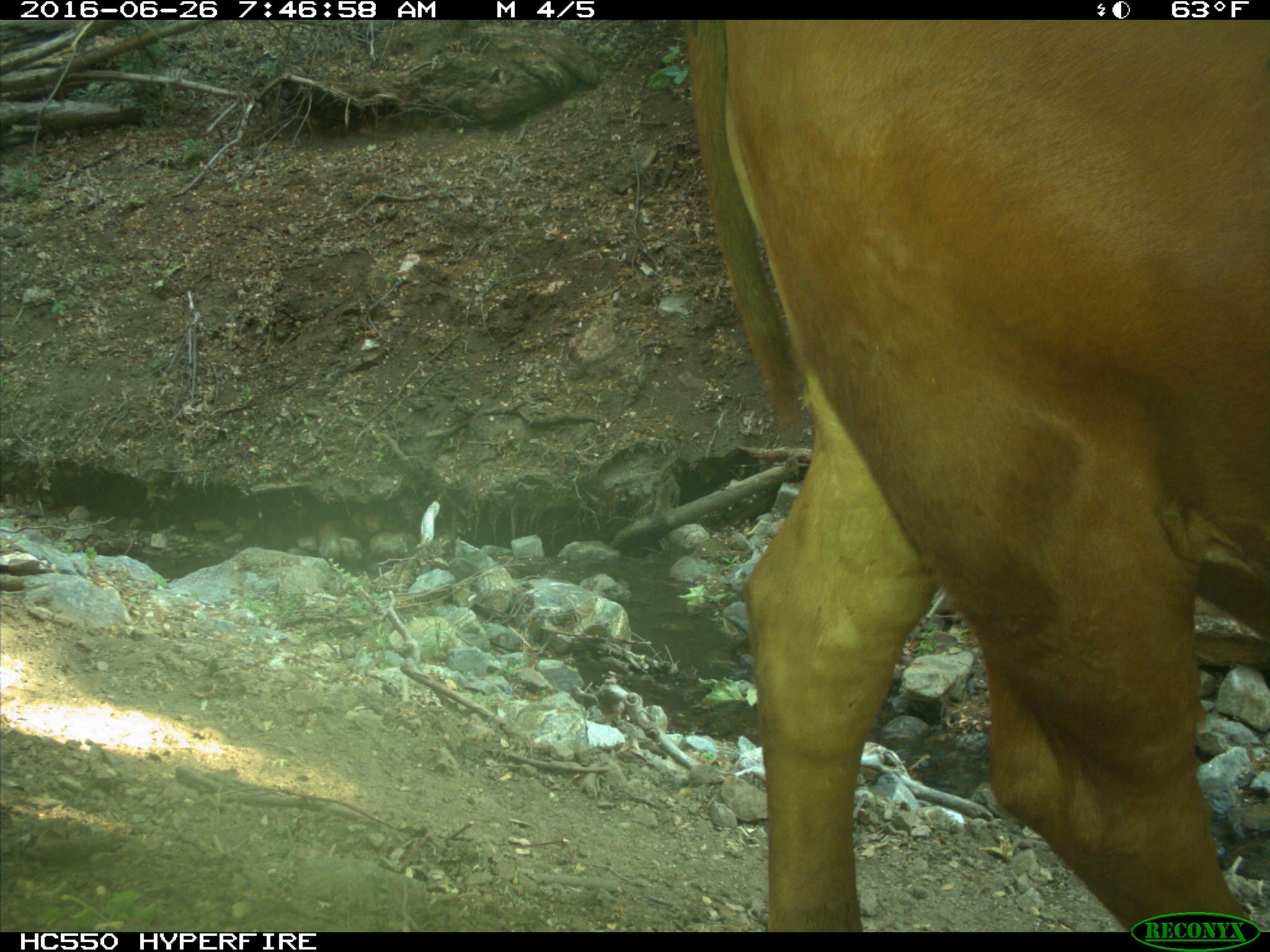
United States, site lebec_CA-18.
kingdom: Animalia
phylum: Chordata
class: Mammalia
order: Artiodactyla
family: Bovidae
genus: Bos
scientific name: Bos taurus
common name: domestic cow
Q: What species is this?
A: Bos taurus (domestic cow).